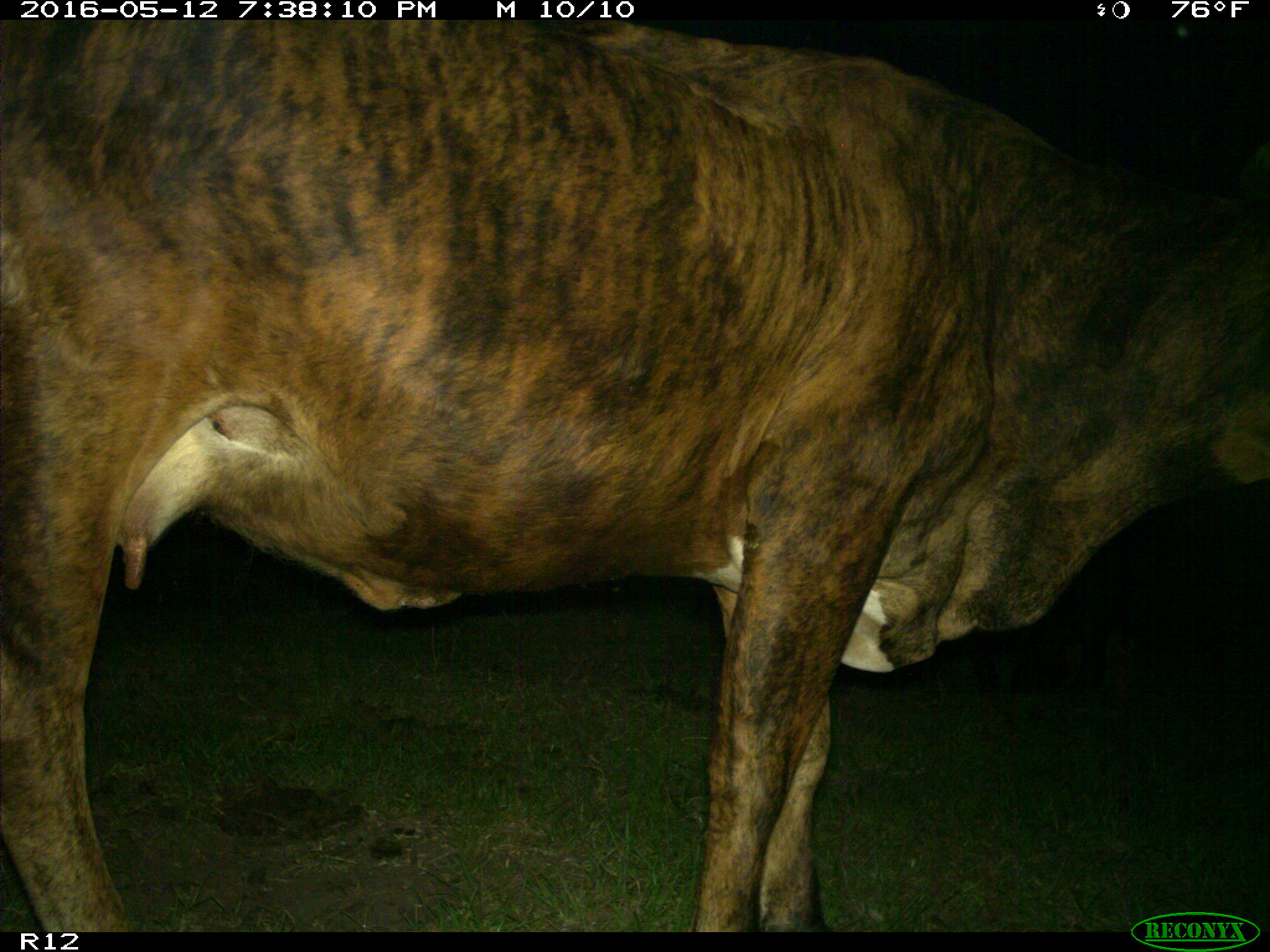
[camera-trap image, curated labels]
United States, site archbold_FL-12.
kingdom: Animalia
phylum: Chordata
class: Mammalia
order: Artiodactyla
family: Bovidae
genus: Bos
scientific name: Bos taurus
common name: domestic cow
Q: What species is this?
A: Bos taurus (domestic cow).